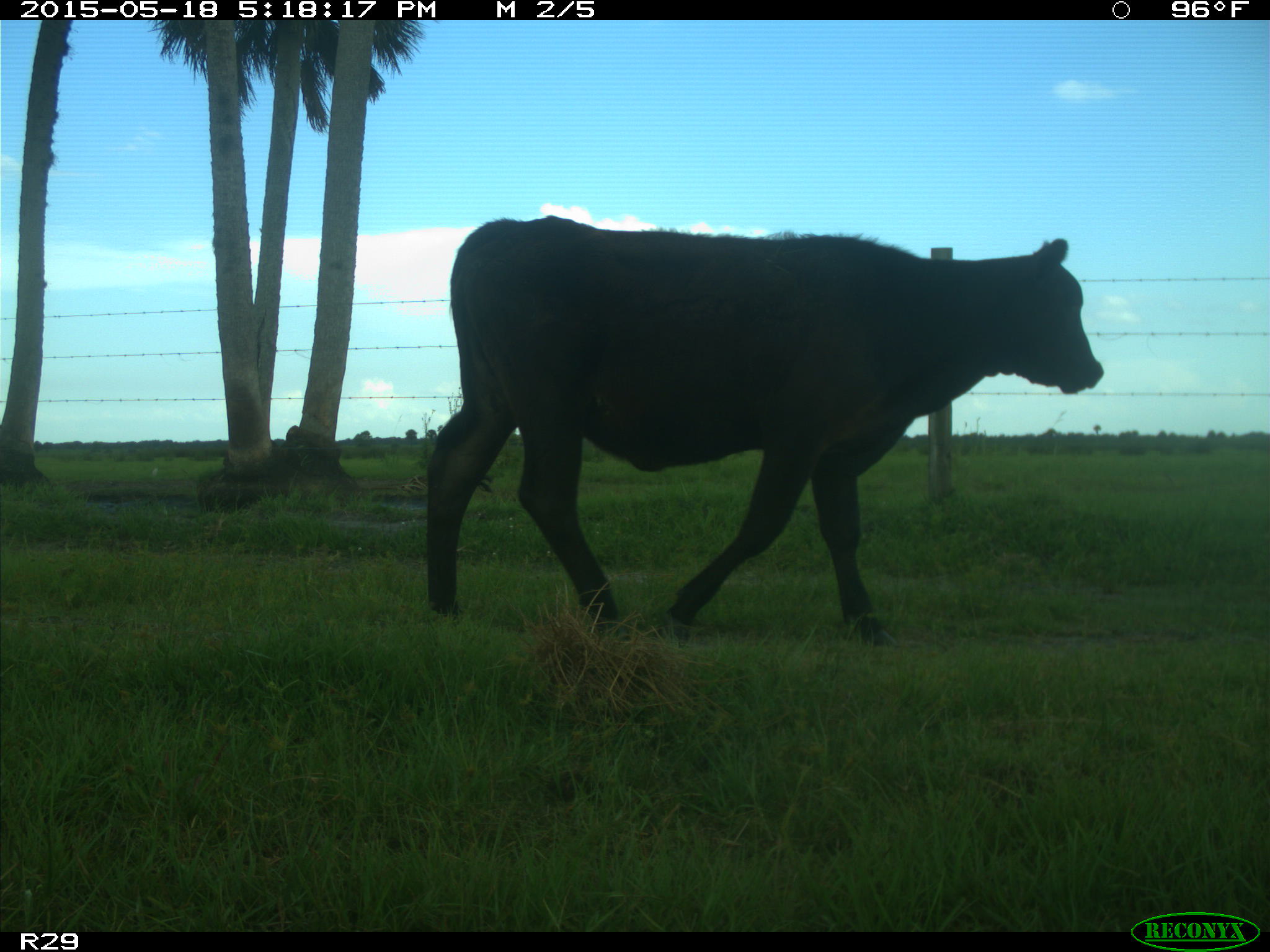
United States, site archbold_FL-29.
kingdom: Animalia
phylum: Chordata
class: Mammalia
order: Artiodactyla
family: Bovidae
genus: Bos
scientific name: Bos taurus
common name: domestic cow